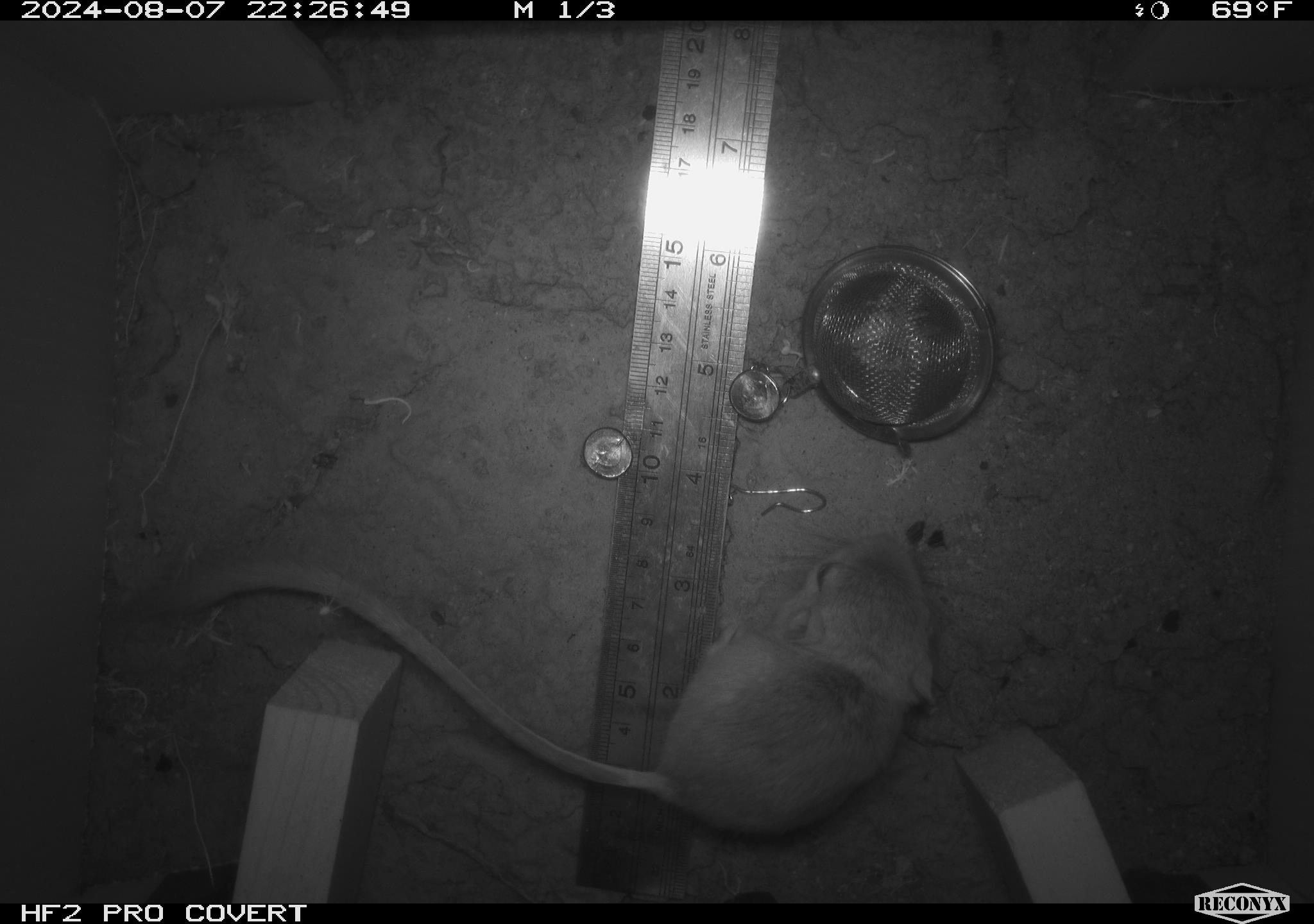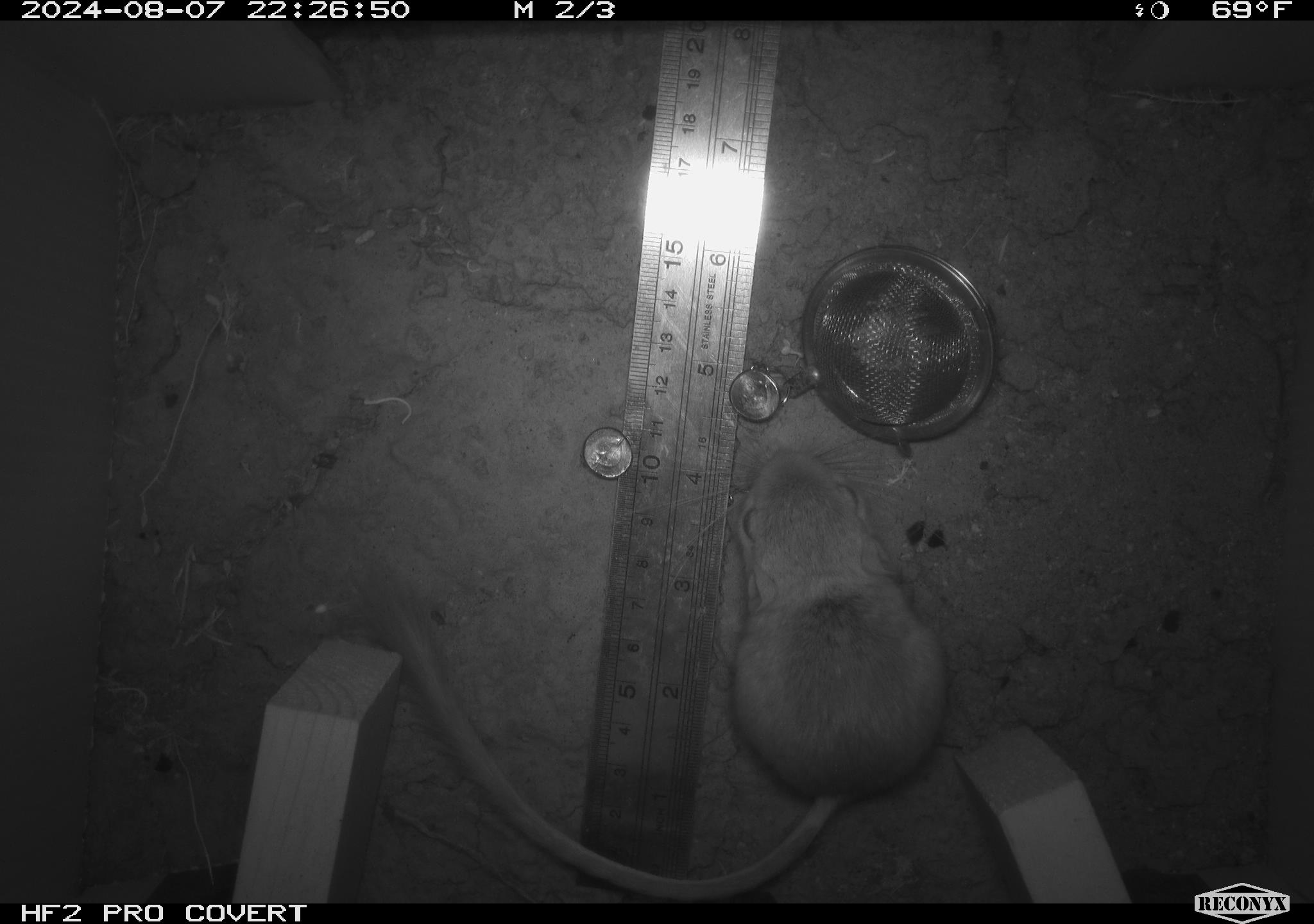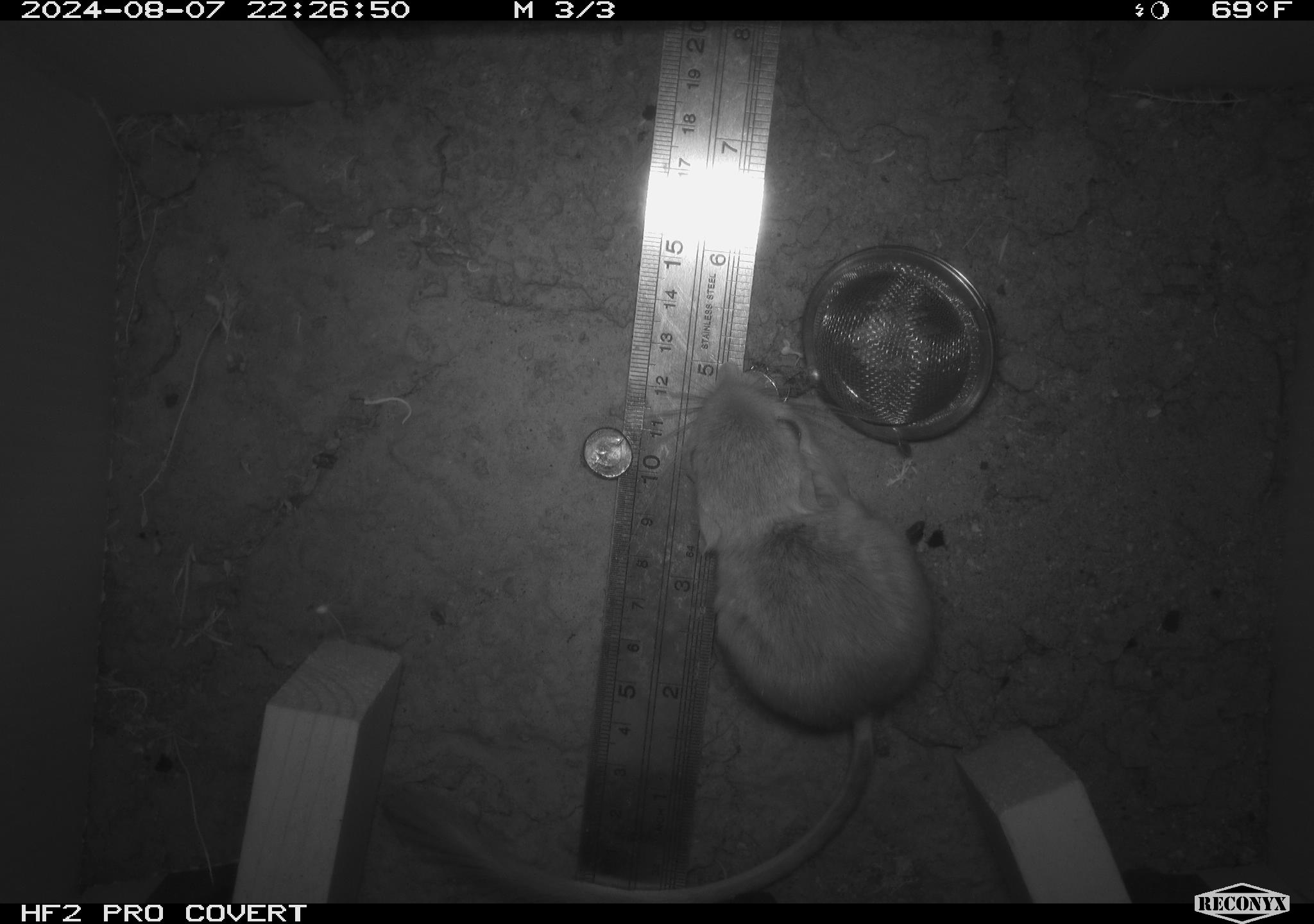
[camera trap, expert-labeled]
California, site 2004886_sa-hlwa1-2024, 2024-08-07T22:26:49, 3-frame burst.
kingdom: Animalia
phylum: Chordata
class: Mammalia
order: Rodentia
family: Heteromyidae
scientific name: Heteromyidae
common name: kangaroo rats and pocket mice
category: heteromyidae family